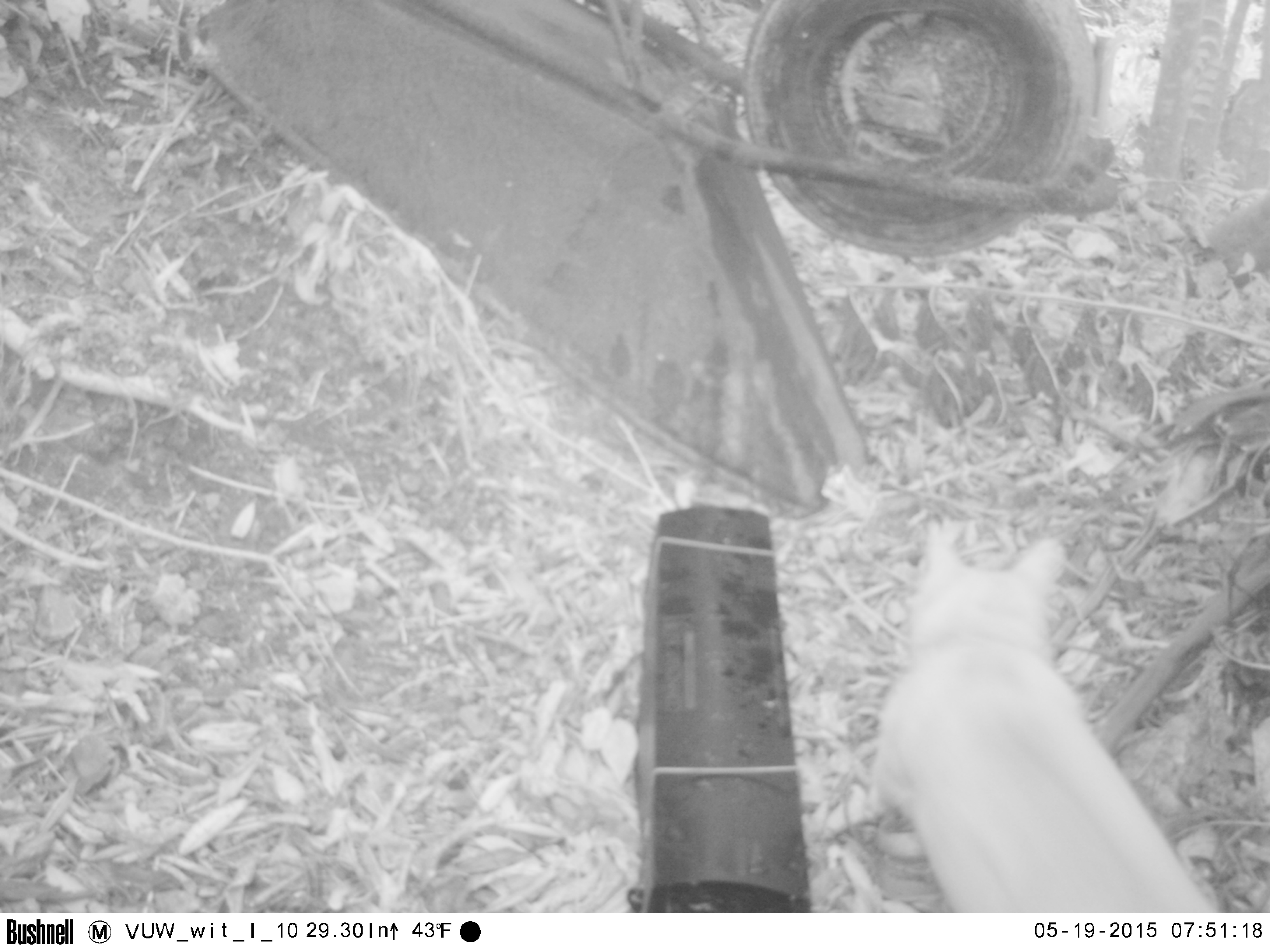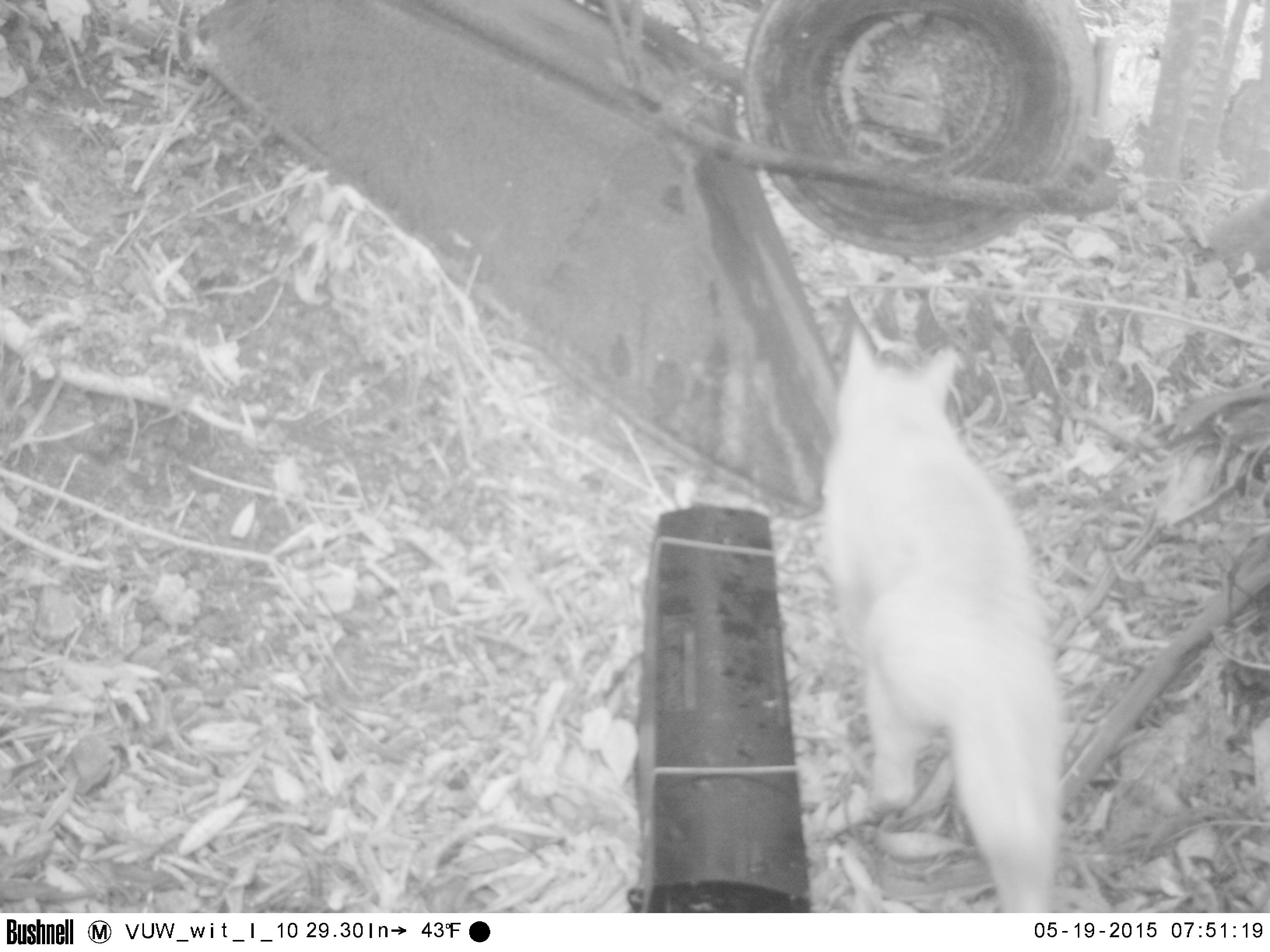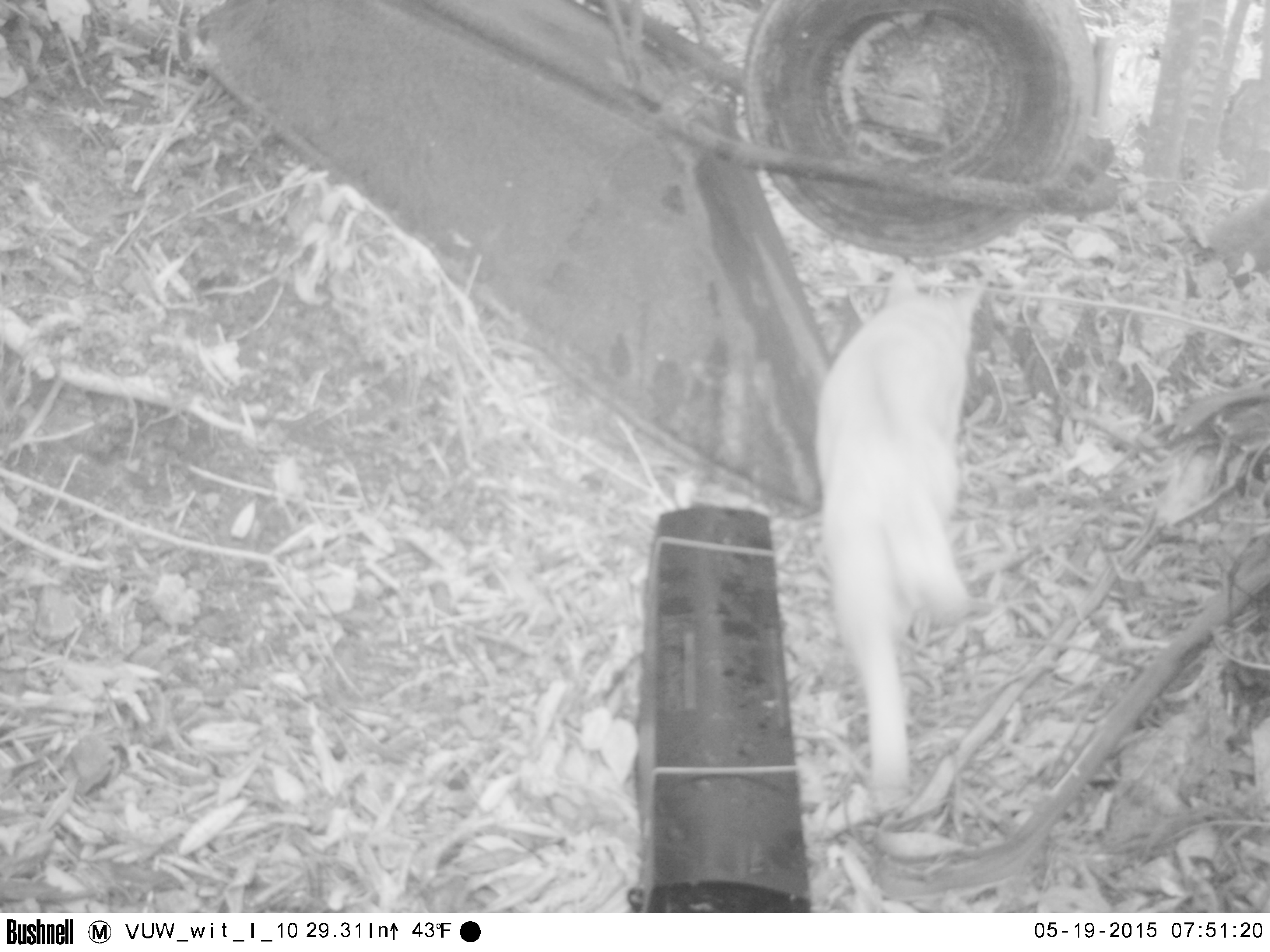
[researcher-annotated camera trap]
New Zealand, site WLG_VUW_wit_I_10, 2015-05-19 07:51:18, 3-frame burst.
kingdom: Animalia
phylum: Chordata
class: Mammalia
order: Carnivora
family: Felidae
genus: Felis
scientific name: Felis catus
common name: domestic cat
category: cat